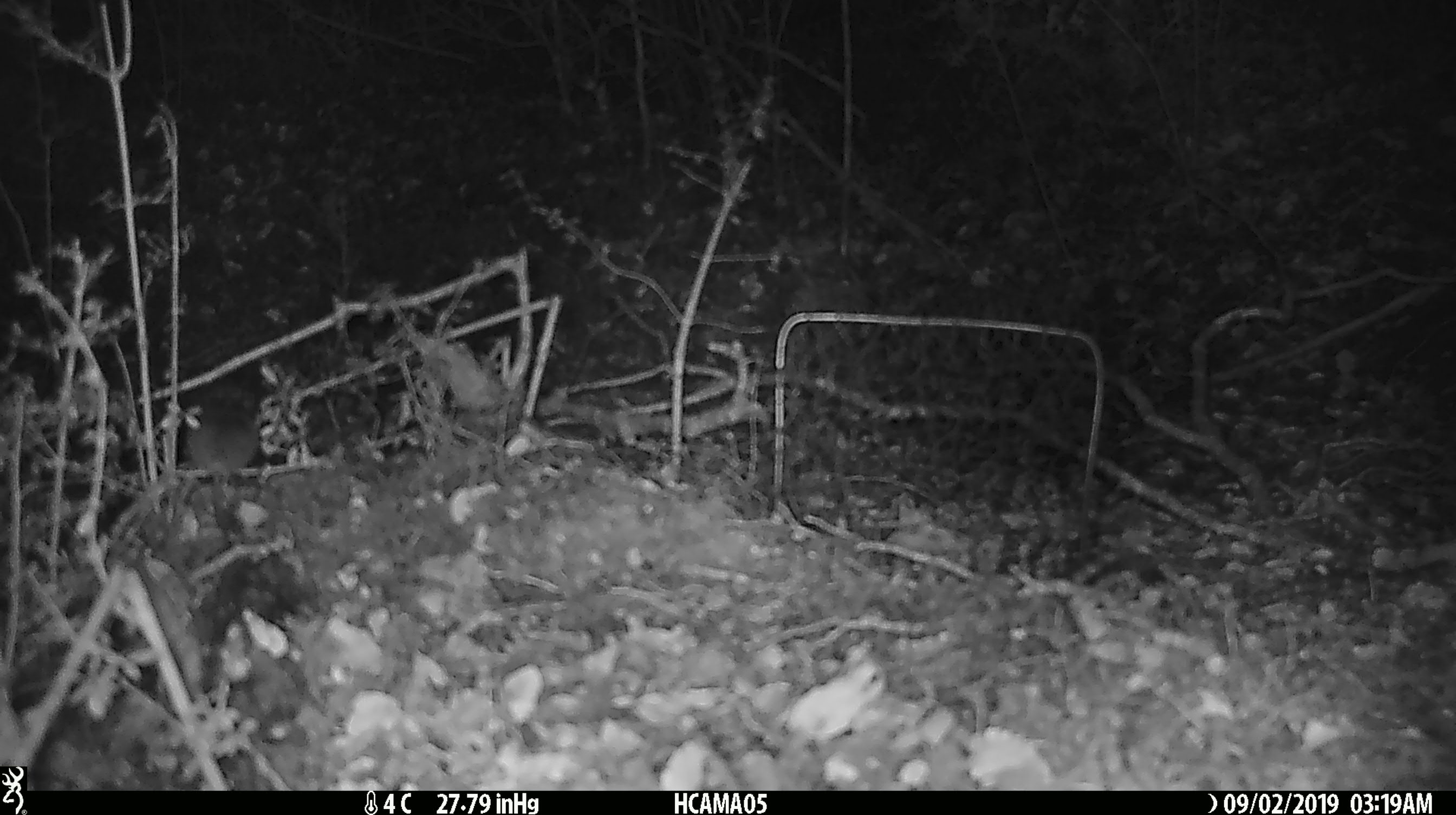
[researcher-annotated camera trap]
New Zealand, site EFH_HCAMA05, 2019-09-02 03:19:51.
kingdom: Animalia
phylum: Chordata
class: Mammalia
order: Rodentia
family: Muridae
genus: Mus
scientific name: Mus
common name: mouse